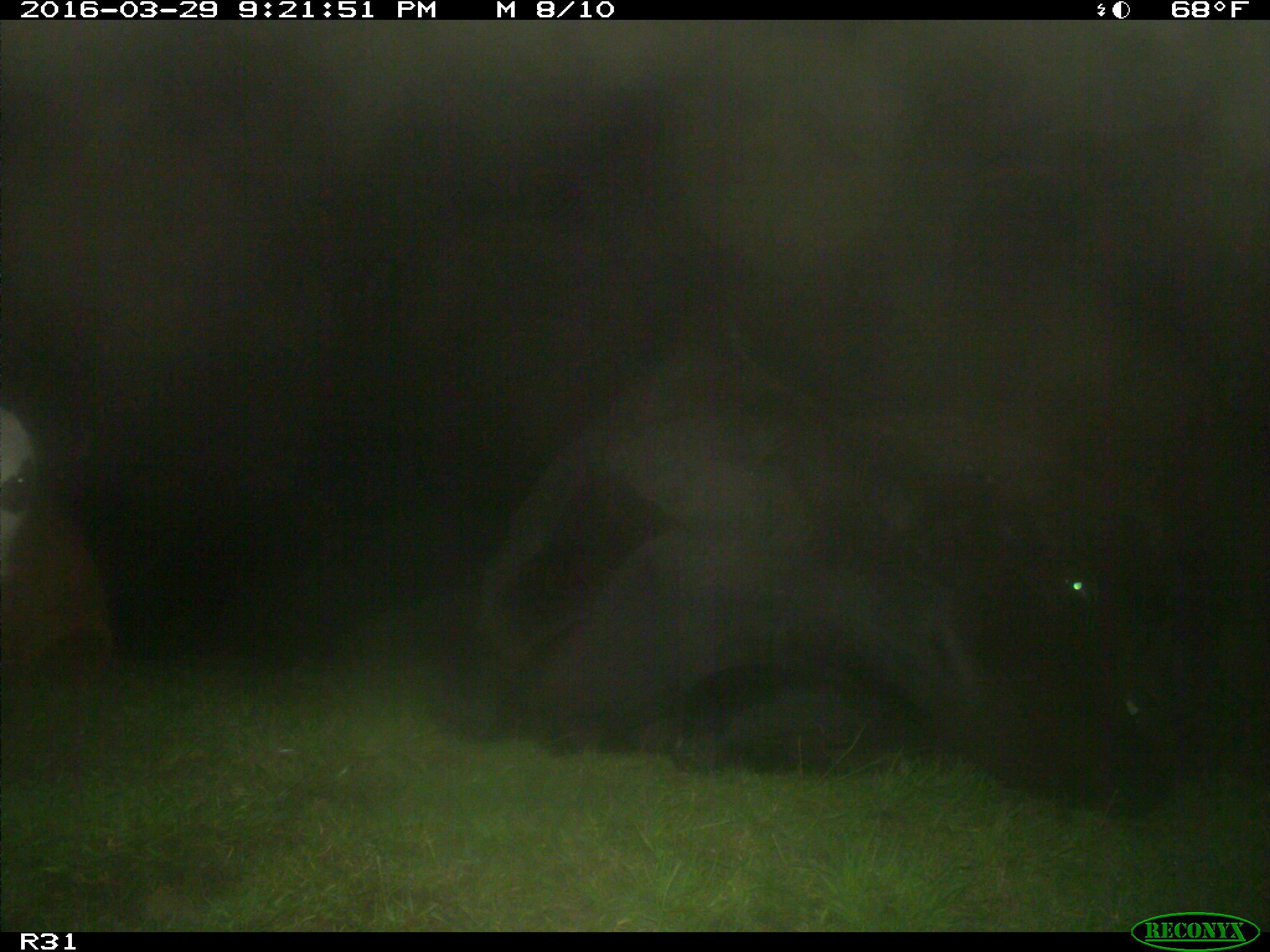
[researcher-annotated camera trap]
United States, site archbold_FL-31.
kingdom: Animalia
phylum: Chordata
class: Mammalia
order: Artiodactyla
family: Bovidae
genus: Bos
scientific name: Bos taurus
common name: domestic cow